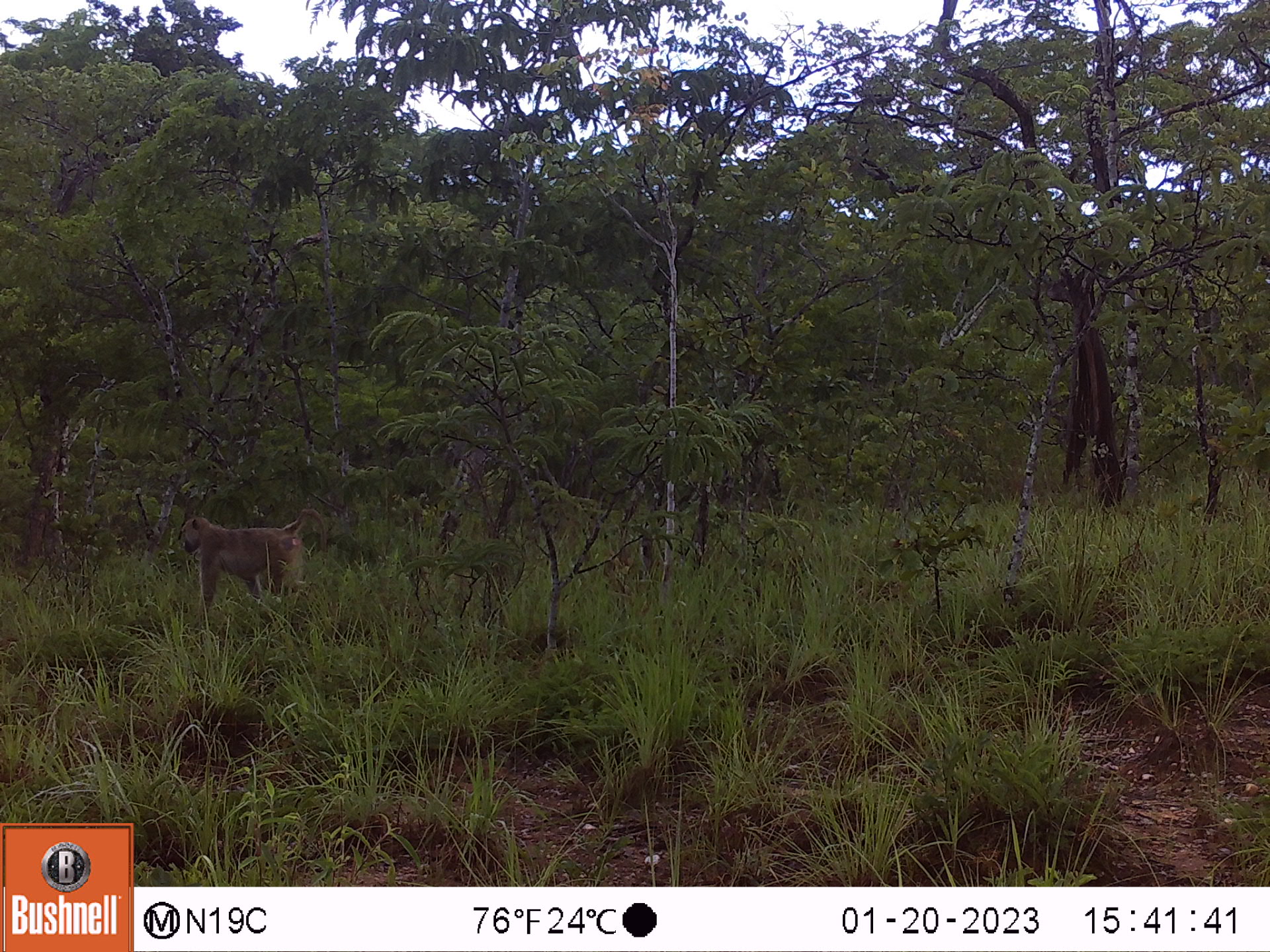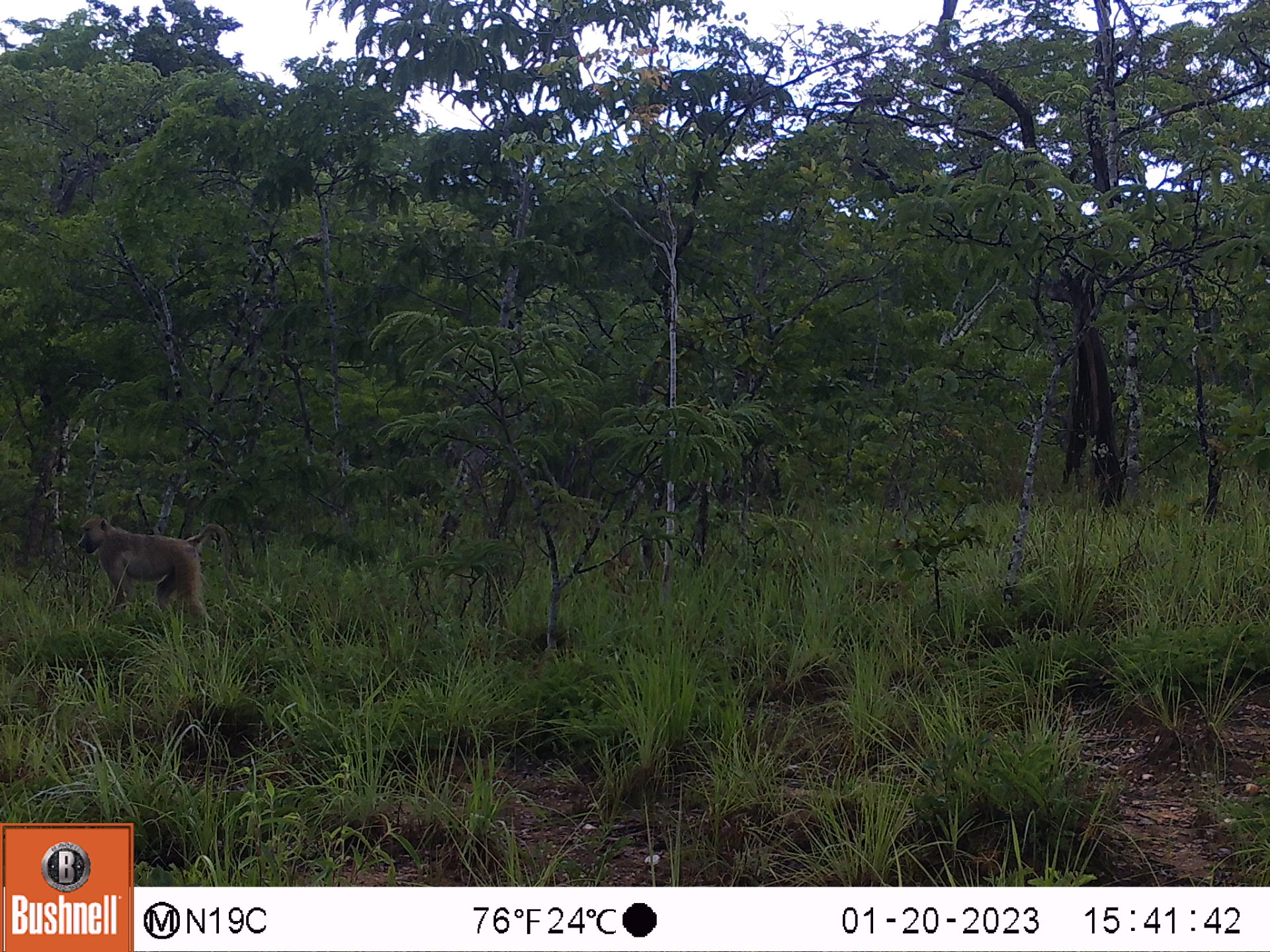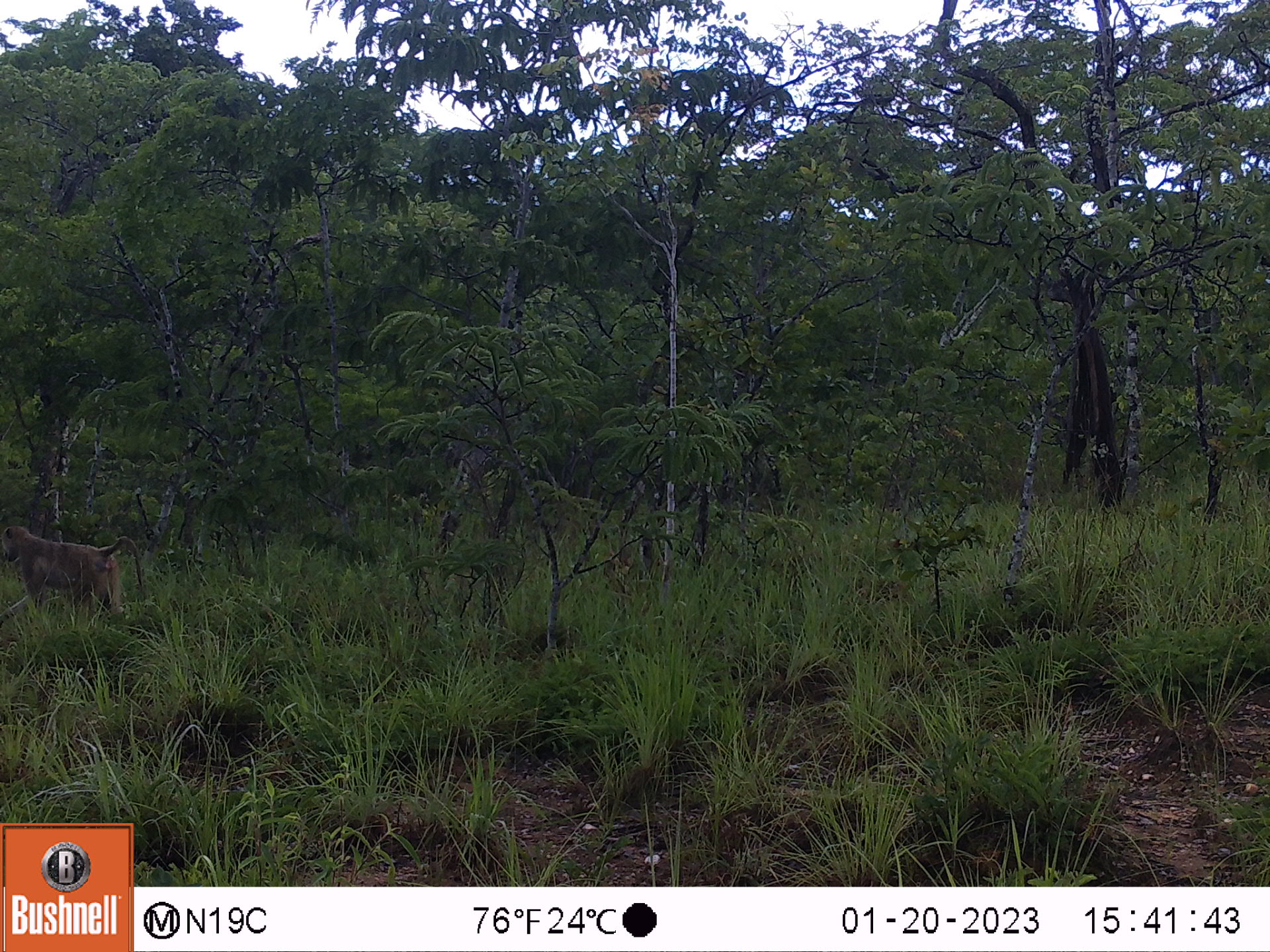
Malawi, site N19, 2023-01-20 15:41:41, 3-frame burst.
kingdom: Animalia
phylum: Chordata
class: Mammalia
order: Primates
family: Cercopithecidae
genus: Papio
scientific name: Papio cynocephalus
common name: yellow baboon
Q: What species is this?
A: Yellow baboon (Papio cynocephalus).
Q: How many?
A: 1.